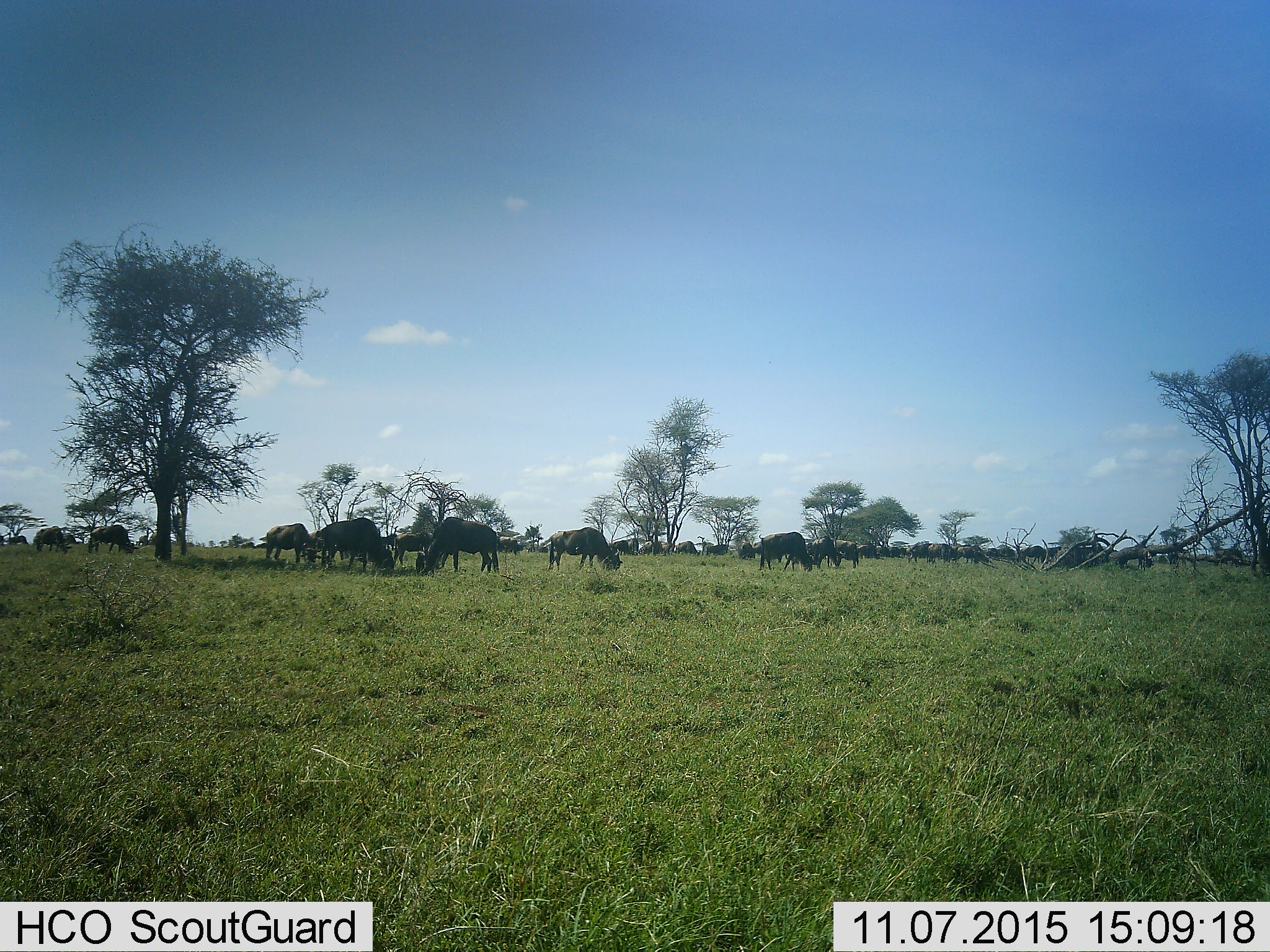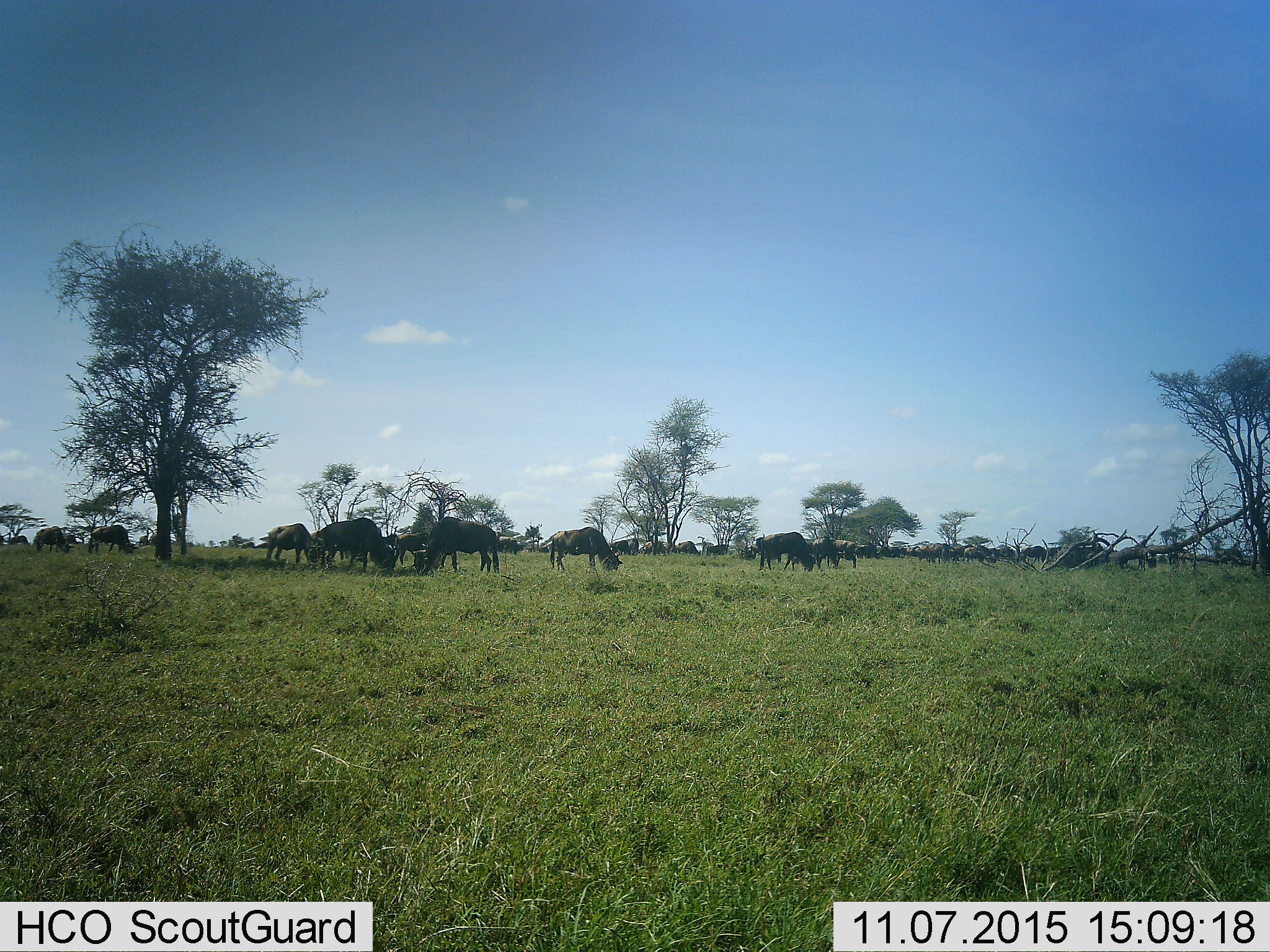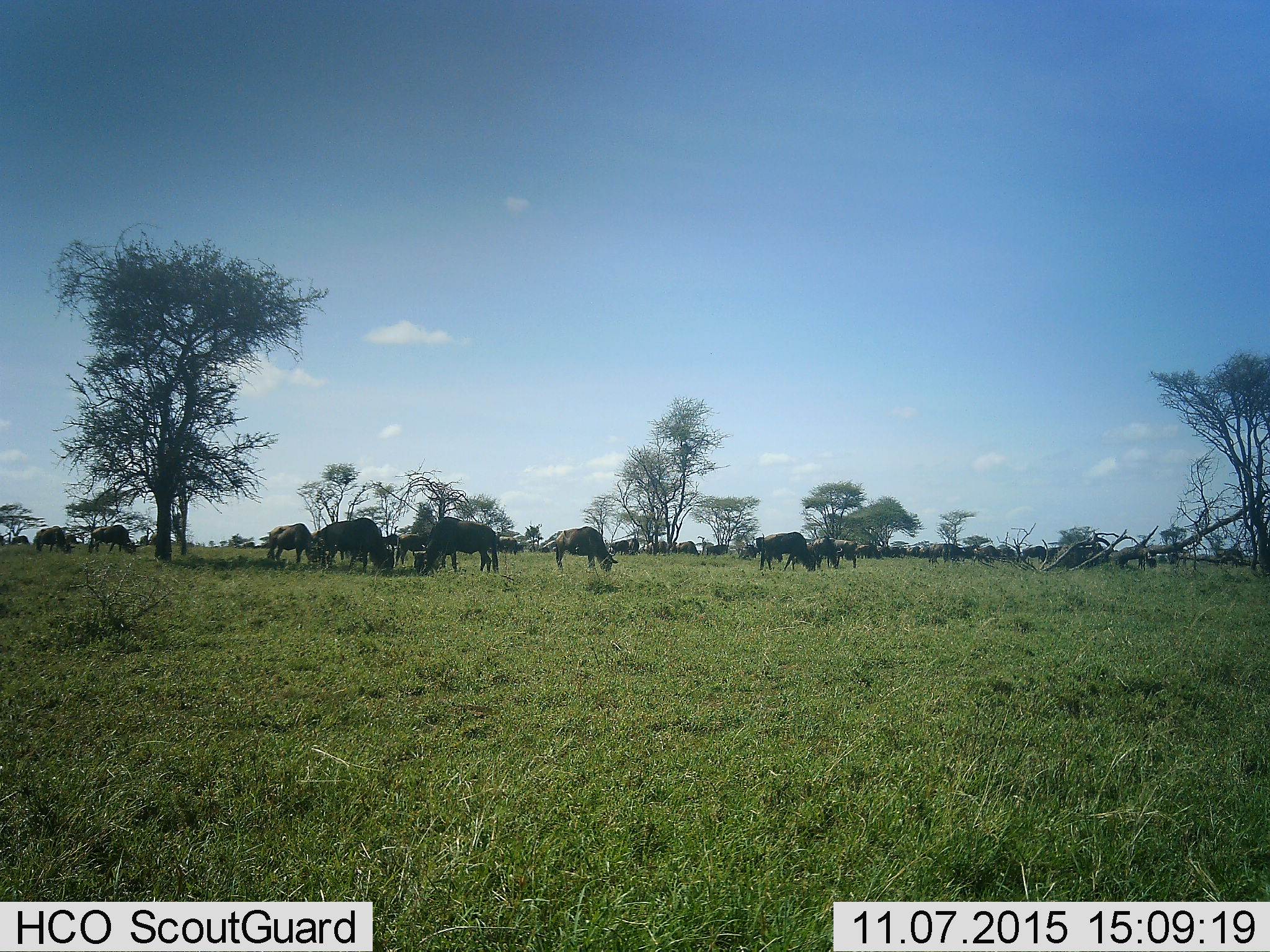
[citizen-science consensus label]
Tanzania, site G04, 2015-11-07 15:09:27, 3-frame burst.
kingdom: Animalia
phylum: Chordata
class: Mammalia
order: Artiodactyla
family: Bovidae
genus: Connochaetes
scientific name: Connochaetes taurinus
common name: blue wildebeest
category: wildebeest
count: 11-50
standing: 64%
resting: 9%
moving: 55%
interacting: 0%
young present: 0%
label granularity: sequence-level